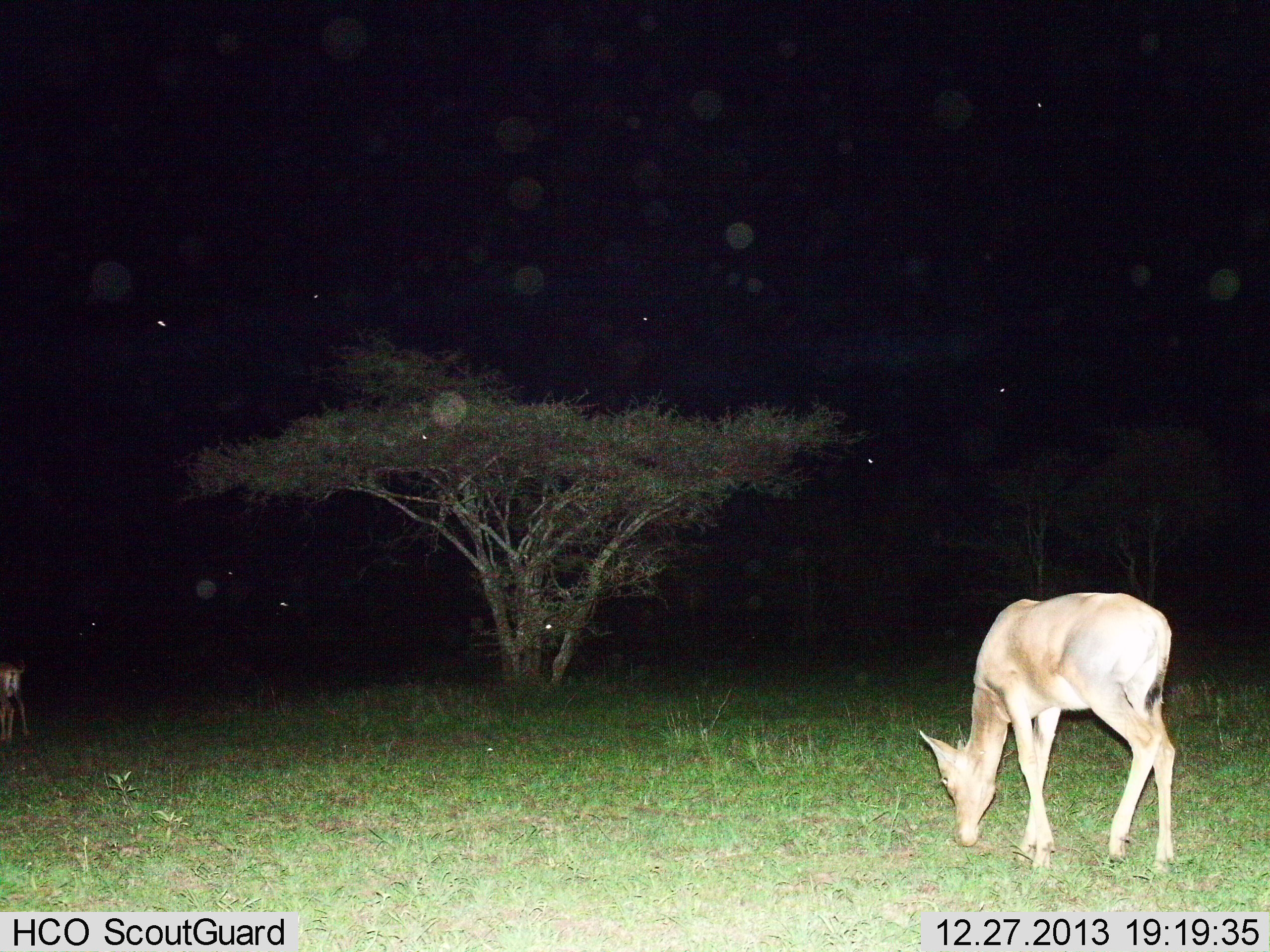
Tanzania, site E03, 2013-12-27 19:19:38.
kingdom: Animalia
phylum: Chordata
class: Mammalia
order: Artiodactyla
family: Bovidae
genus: Nanger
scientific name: Nanger granti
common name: grant's gazelle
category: gazellegrants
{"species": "gazellegrants (grant's gazelle) (Nanger granti)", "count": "2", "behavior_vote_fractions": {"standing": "17%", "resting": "0%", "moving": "0%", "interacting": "0%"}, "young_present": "0%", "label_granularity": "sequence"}